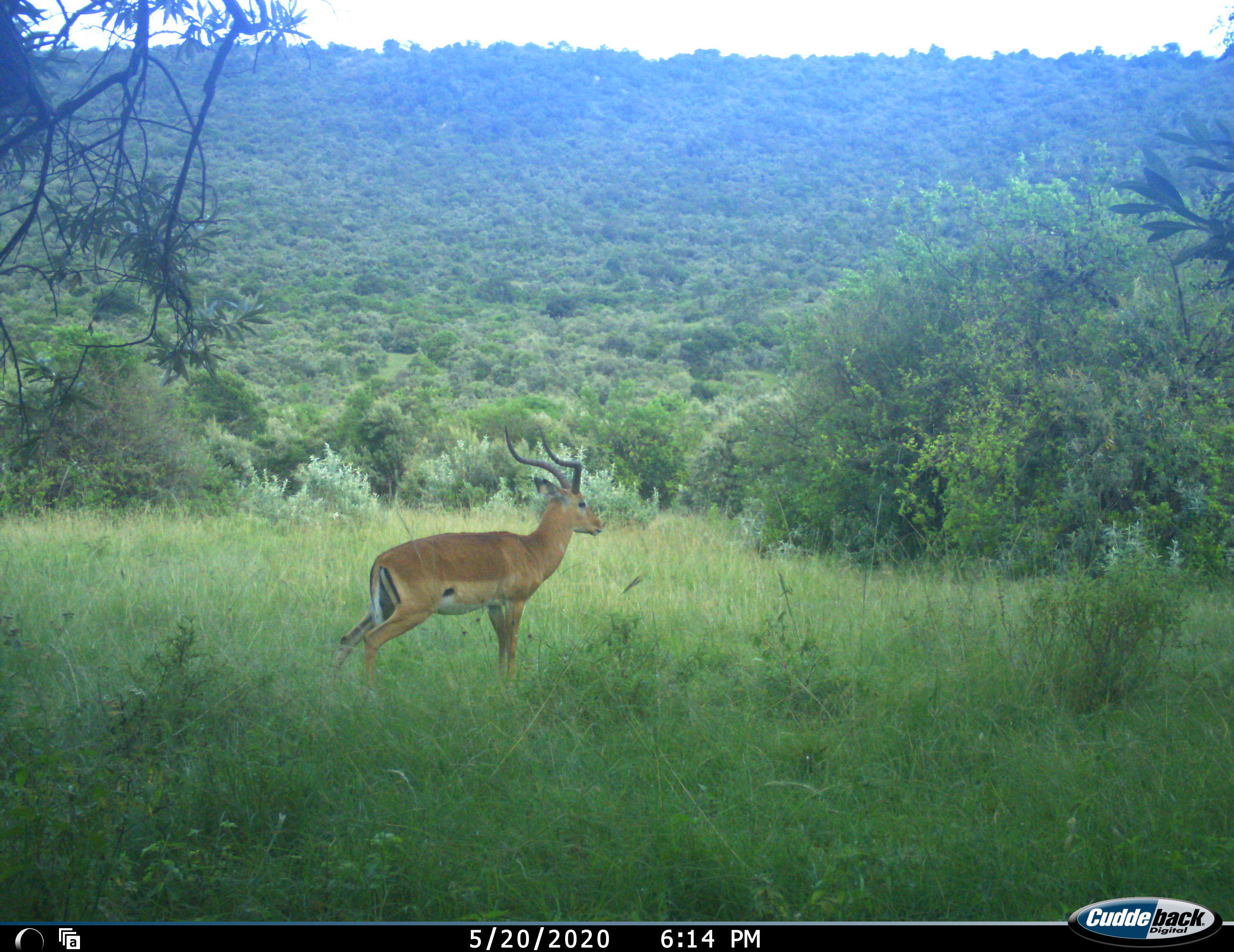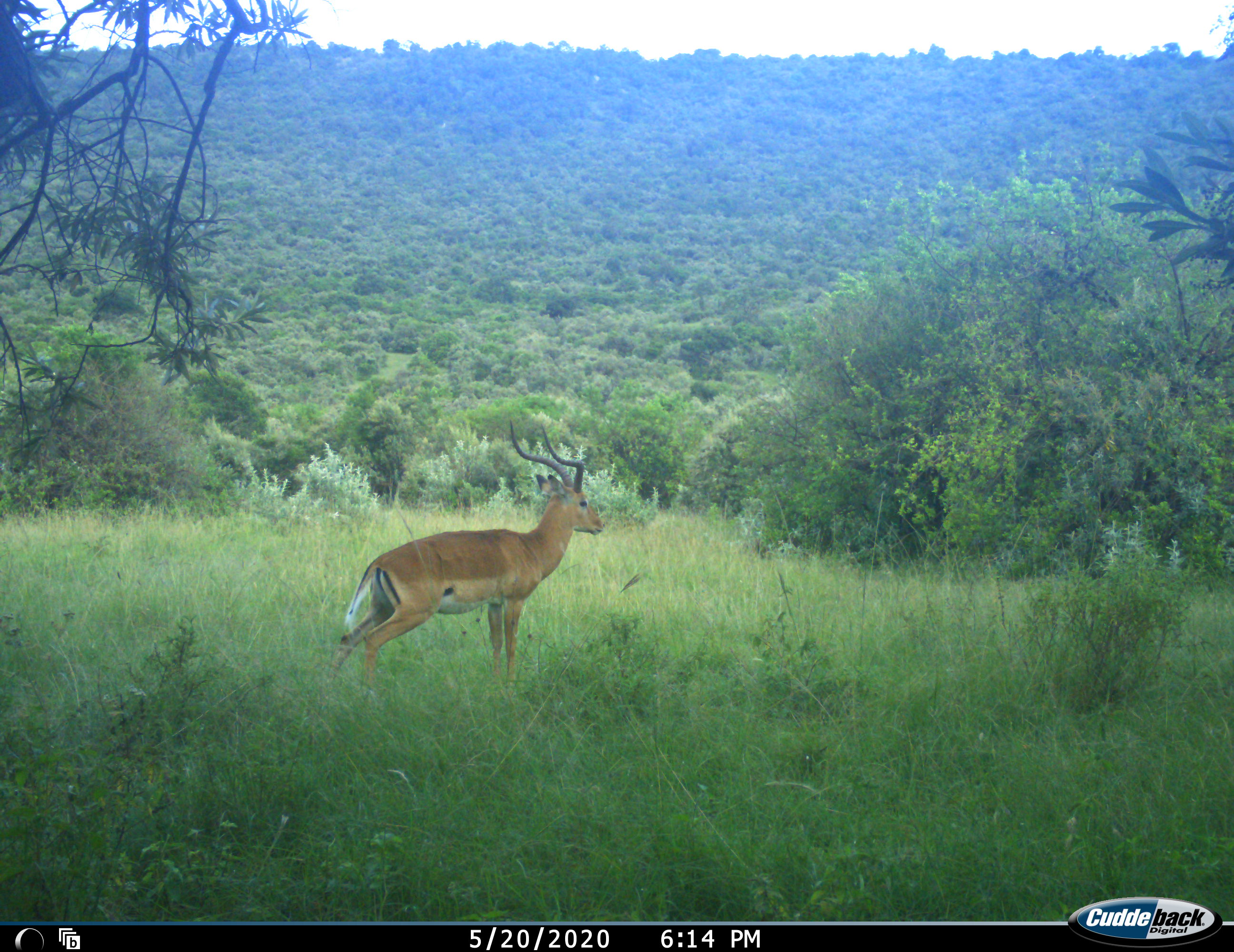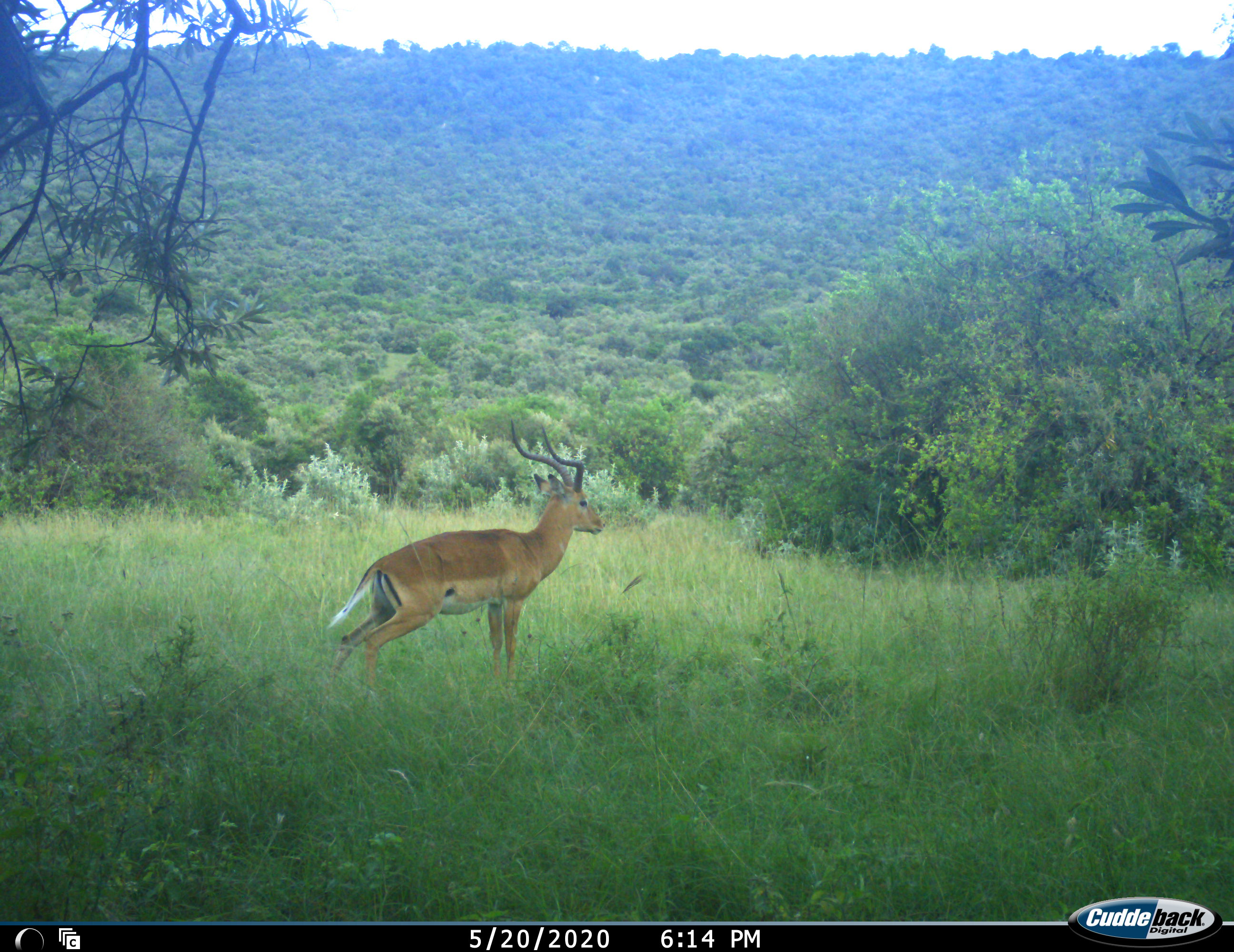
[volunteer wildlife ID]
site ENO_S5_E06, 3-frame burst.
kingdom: Animalia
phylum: Chordata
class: Mammalia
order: Artiodactyla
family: Bovidae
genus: Aepyceros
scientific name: Aepyceros melampus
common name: impala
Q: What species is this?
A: Impala (Aepyceros melampus).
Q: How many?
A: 1.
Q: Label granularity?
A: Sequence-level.